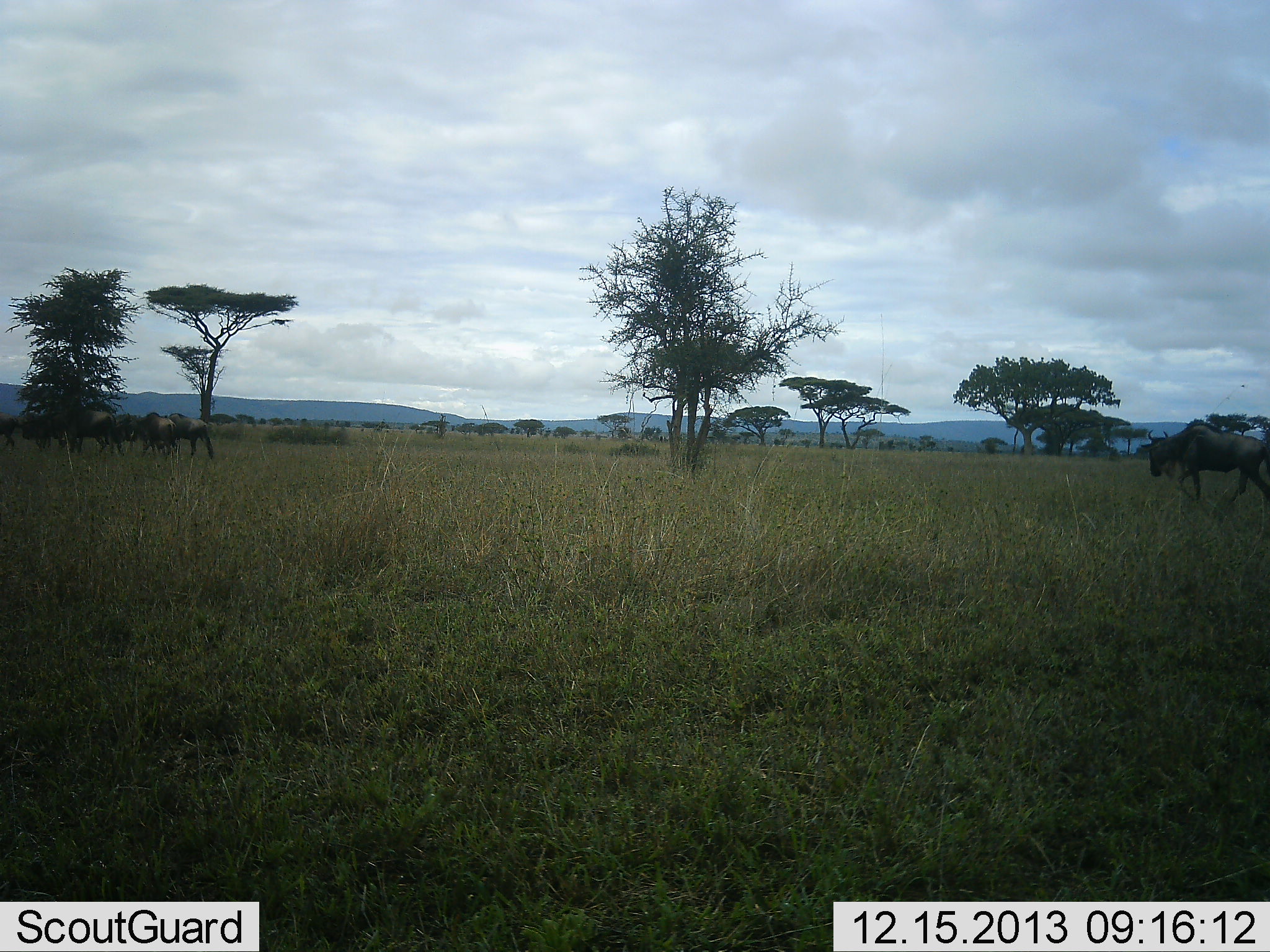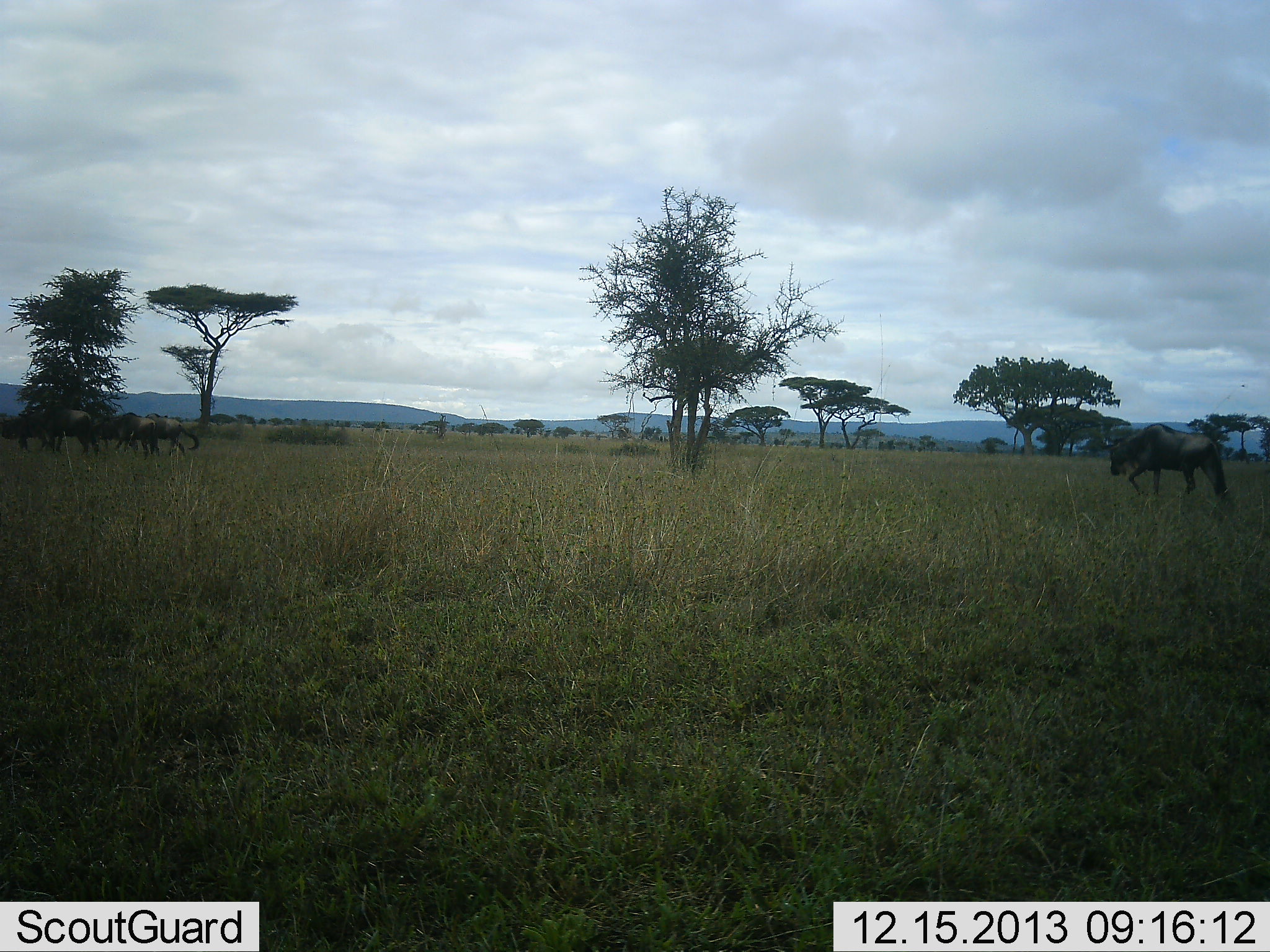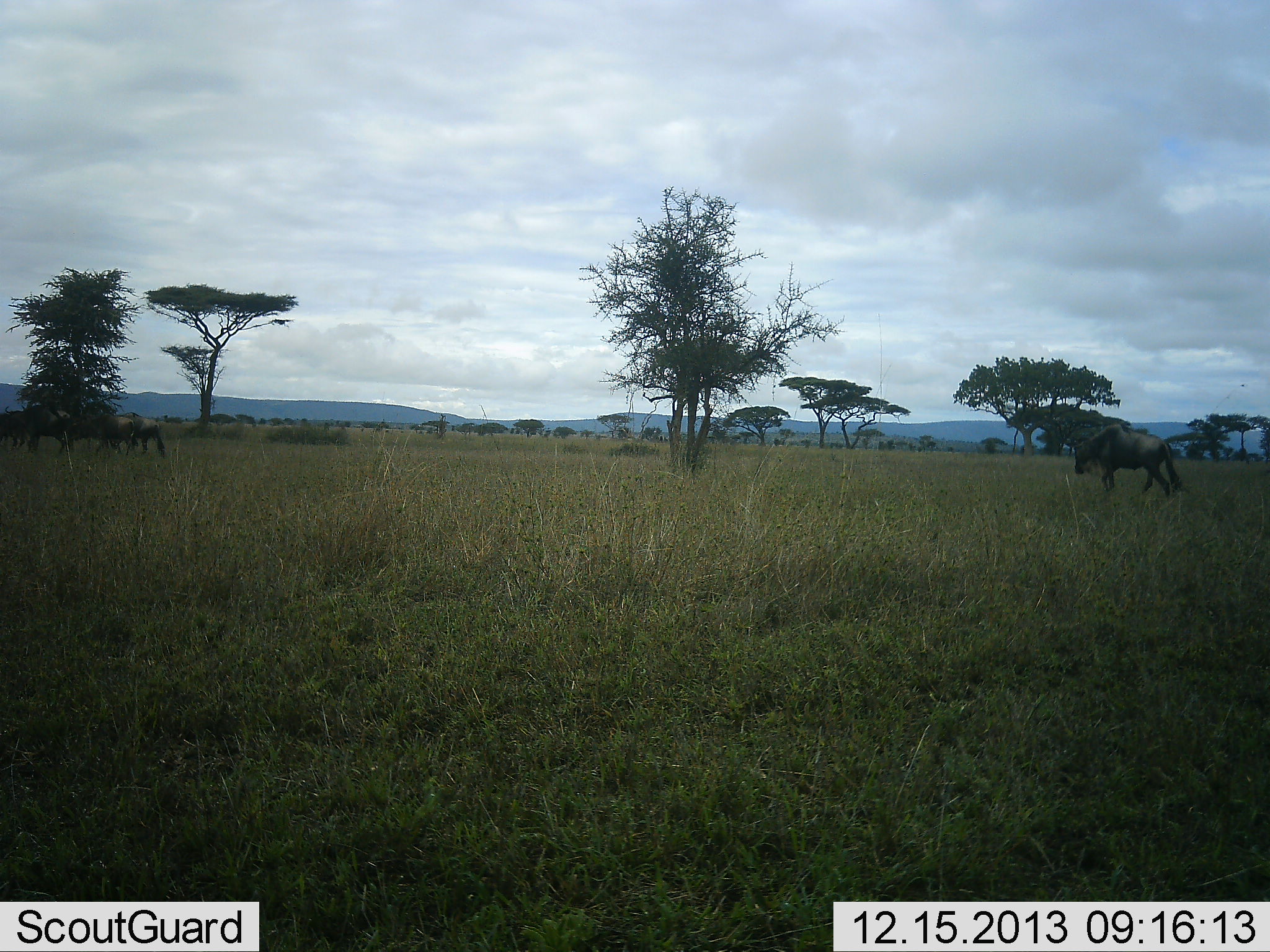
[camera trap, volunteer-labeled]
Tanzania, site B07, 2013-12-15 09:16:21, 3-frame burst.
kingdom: Animalia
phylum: Chordata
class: Mammalia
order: Artiodactyla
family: Bovidae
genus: Connochaetes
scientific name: Connochaetes taurinus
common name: blue wildebeest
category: wildebeest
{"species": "wildebeest (blue wildebeest) (Connochaetes taurinus)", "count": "5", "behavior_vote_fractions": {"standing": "0%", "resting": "0%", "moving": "100%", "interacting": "0%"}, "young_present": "0%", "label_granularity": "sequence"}